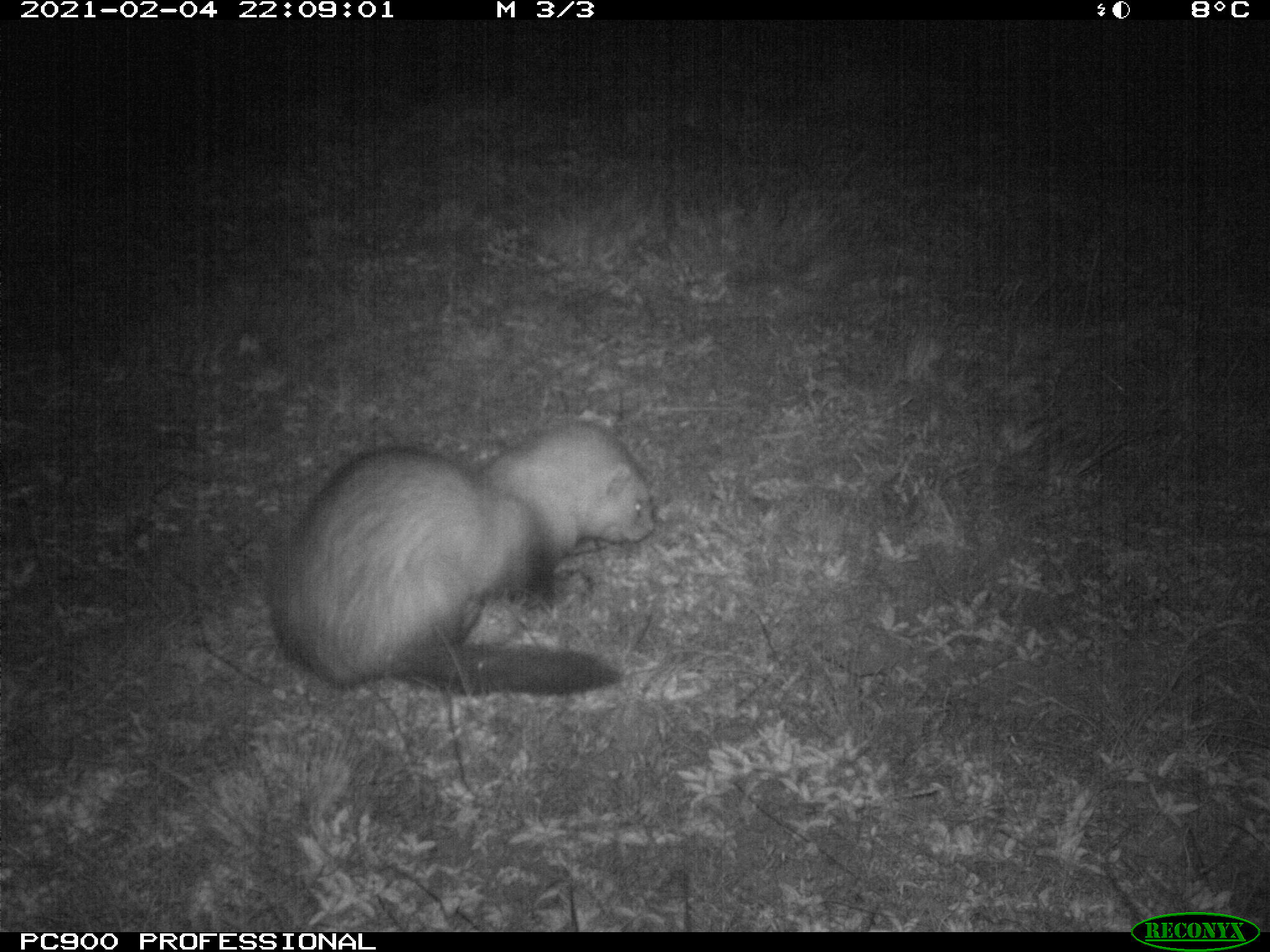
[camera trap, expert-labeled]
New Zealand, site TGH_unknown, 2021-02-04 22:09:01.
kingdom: Animalia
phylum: Chordata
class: Mammalia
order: Carnivora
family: Mustelidae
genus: Mustela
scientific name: Mustela furo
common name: ferret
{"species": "ferret (Mustela furo)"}